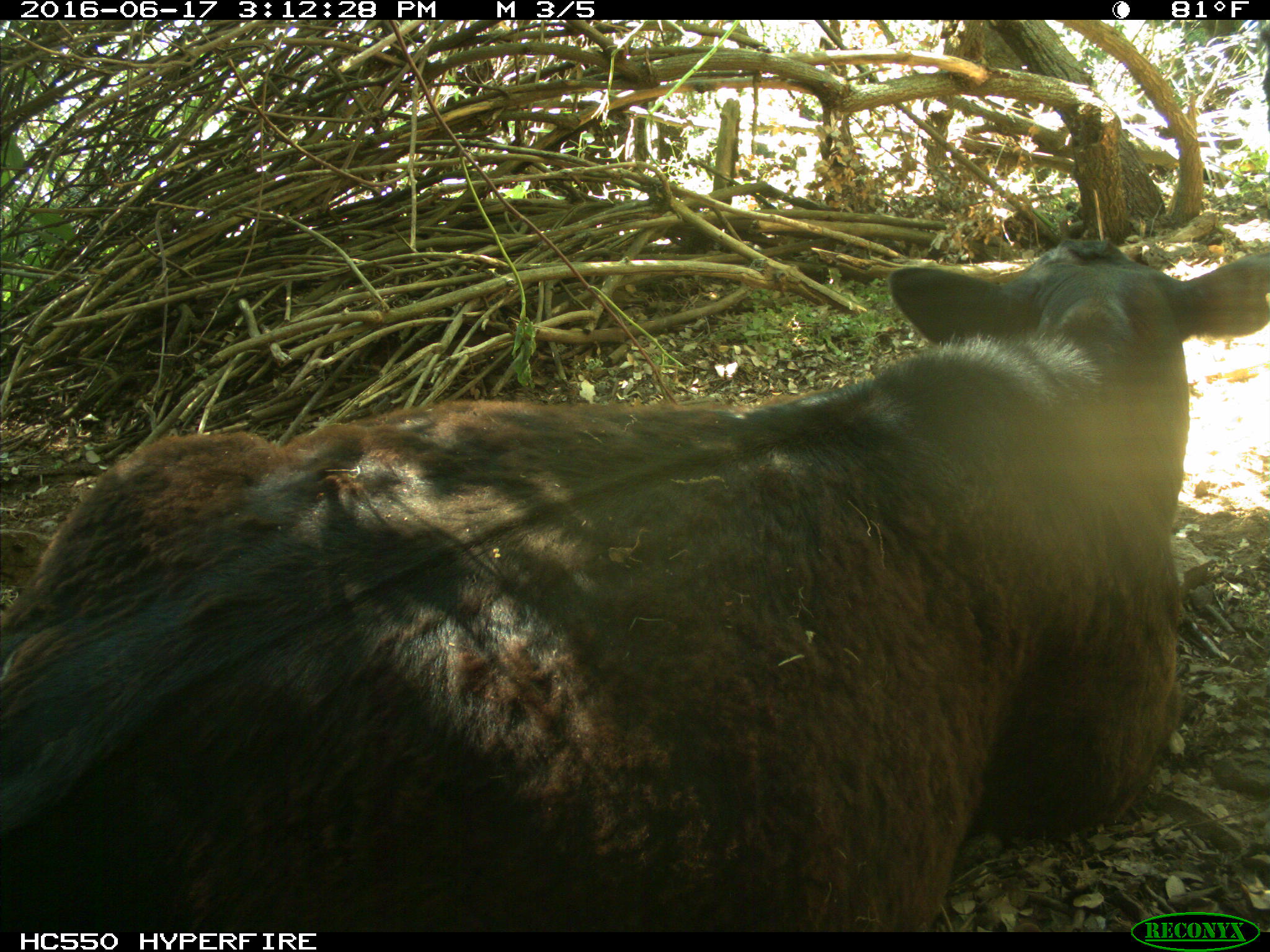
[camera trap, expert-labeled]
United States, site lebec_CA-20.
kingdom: Animalia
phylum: Chordata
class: Mammalia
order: Artiodactyla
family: Bovidae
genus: Bos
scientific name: Bos taurus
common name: domestic cow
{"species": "Bos taurus (domestic cow)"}